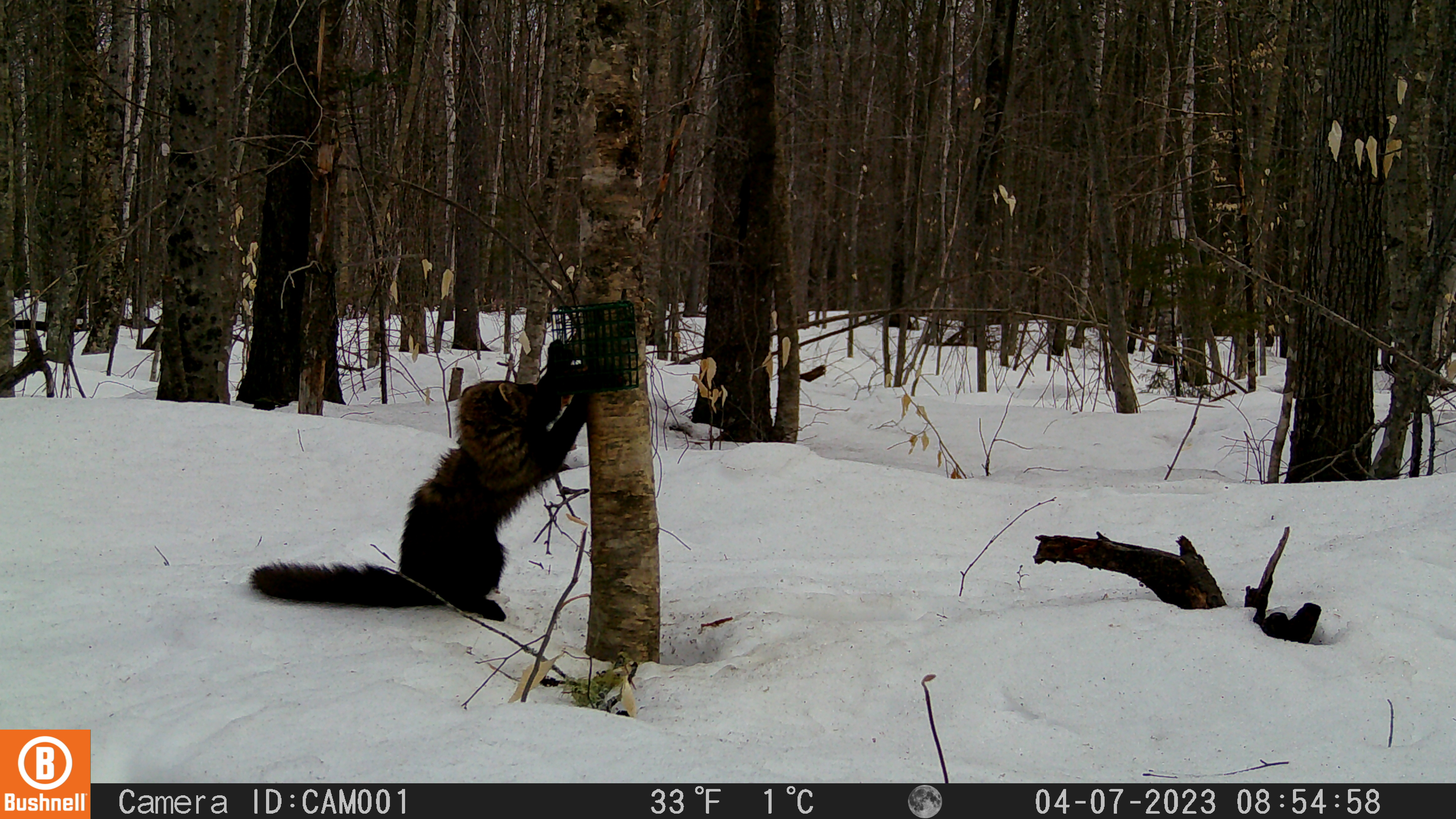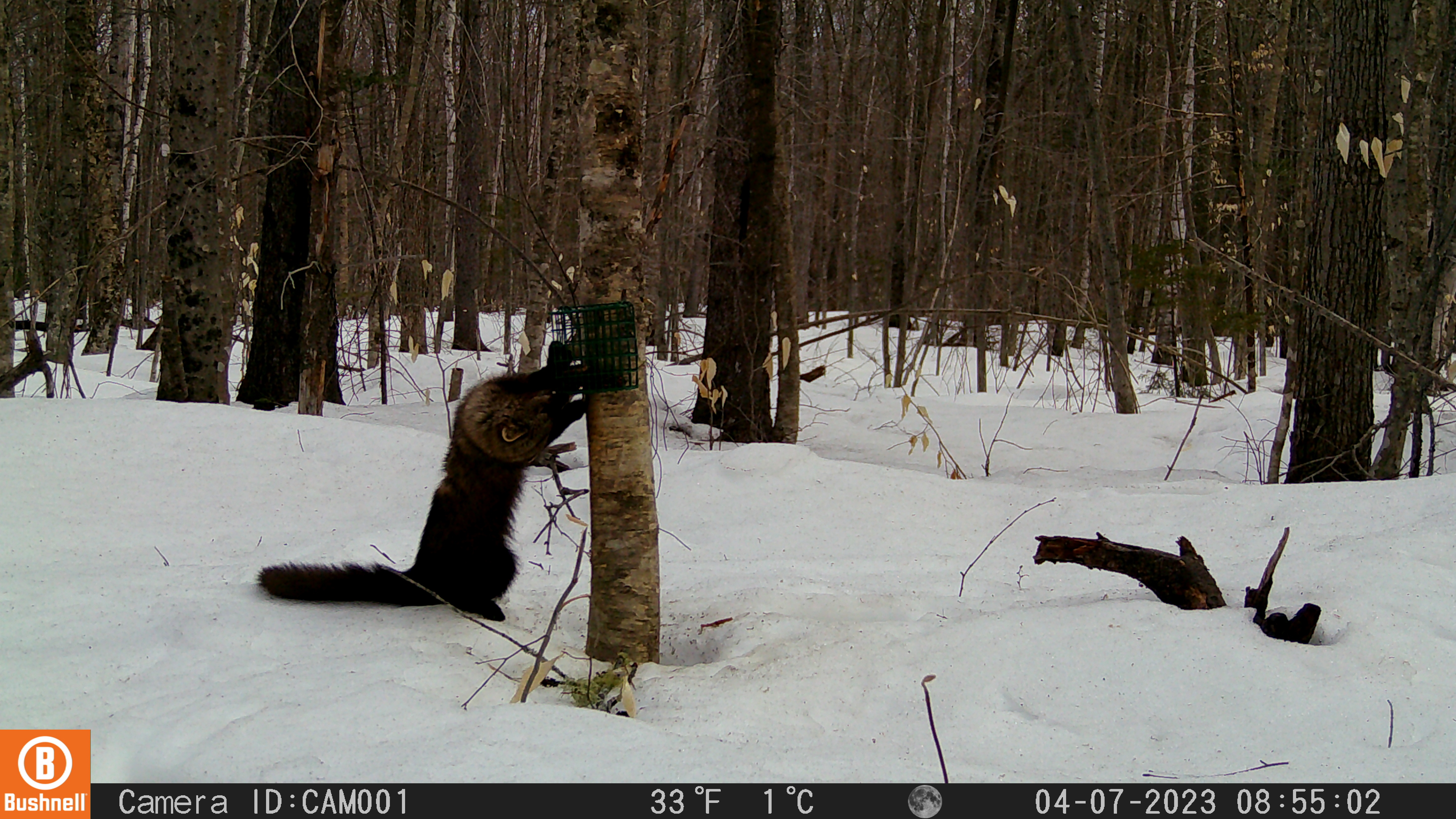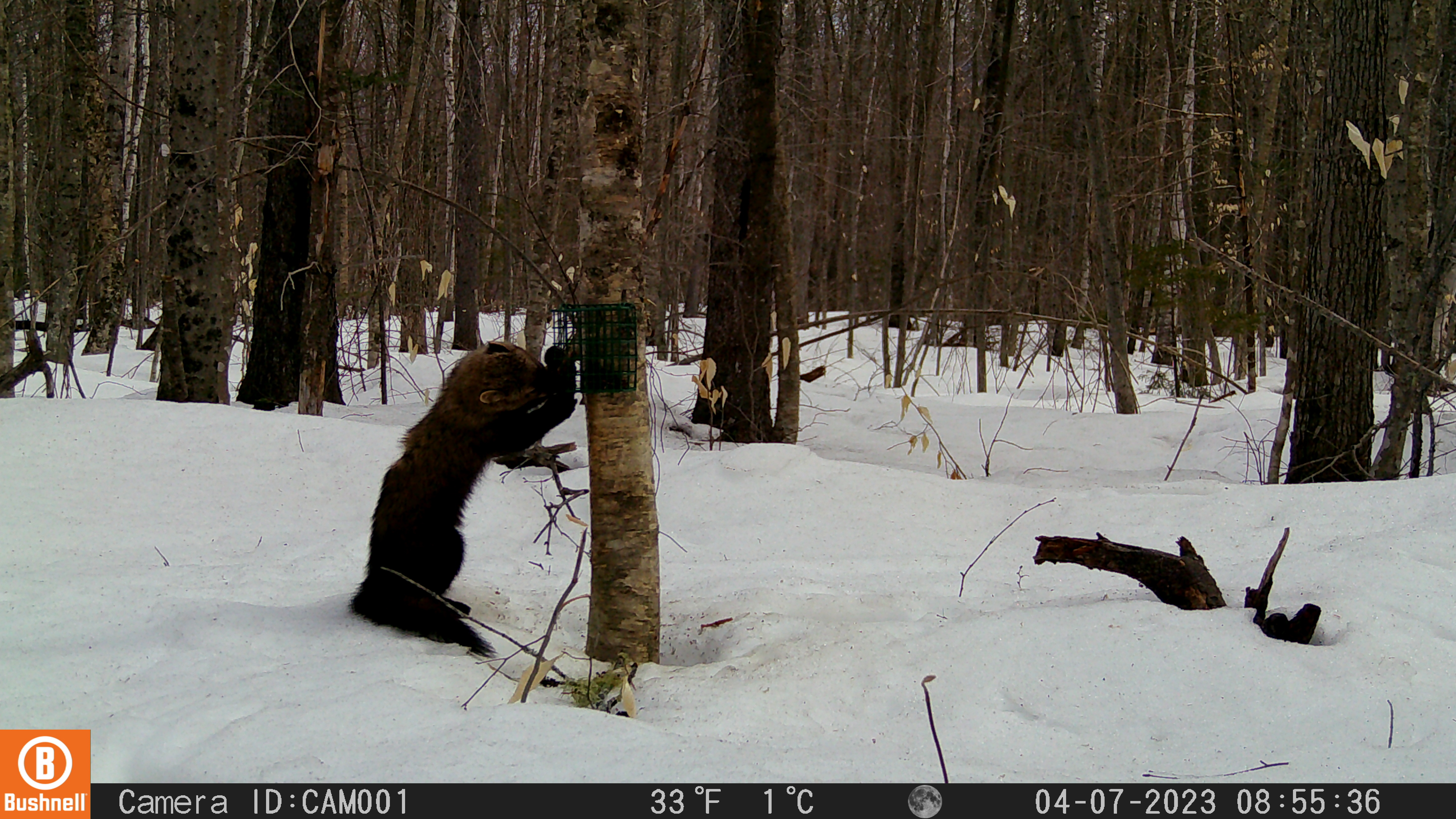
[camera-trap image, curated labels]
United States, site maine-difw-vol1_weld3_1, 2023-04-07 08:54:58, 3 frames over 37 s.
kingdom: Animalia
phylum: Chordata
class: Mammalia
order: Carnivora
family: Mustelidae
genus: Pekania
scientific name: Pekania pennanti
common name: fisher